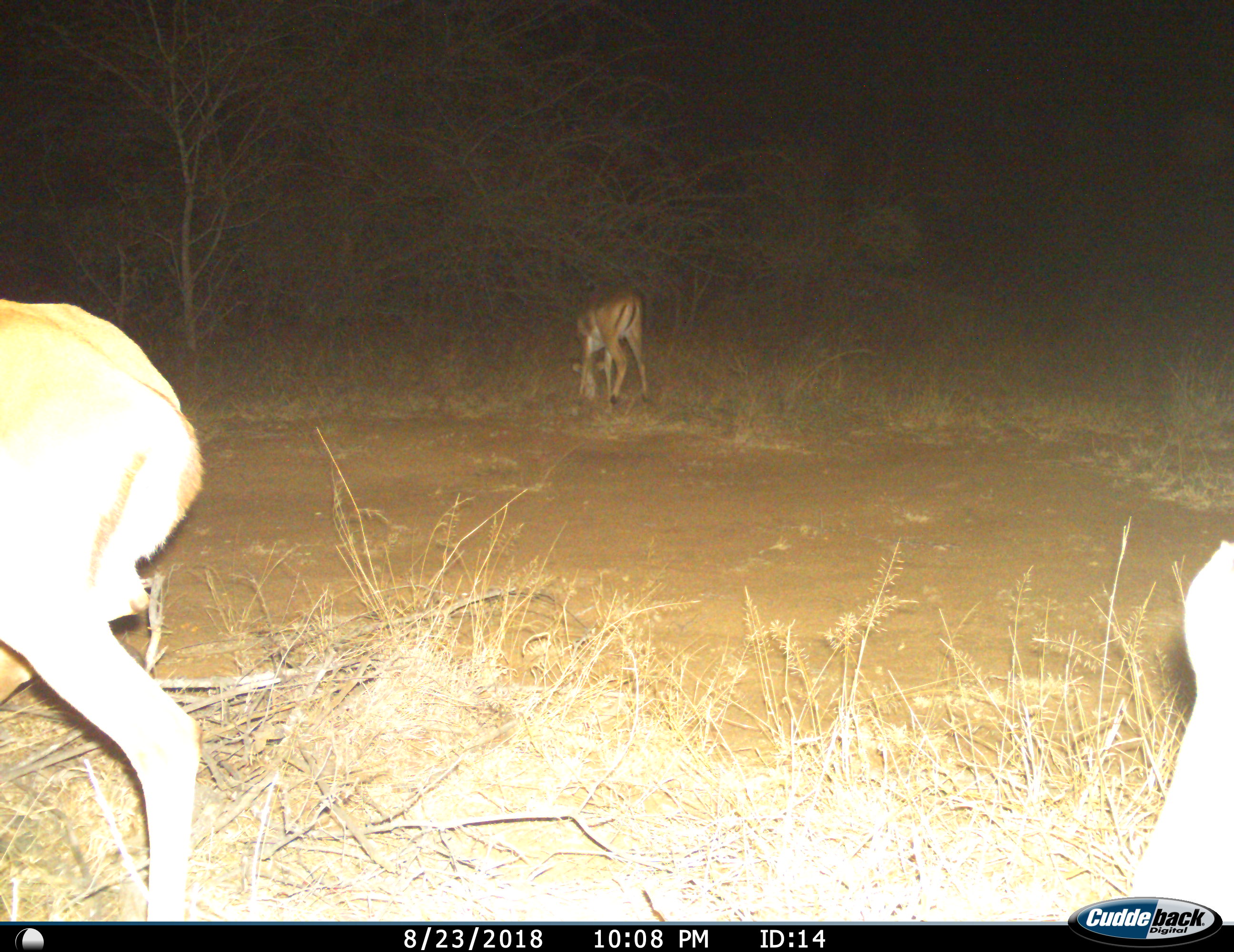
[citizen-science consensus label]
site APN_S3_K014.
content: unidentified animal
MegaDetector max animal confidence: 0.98